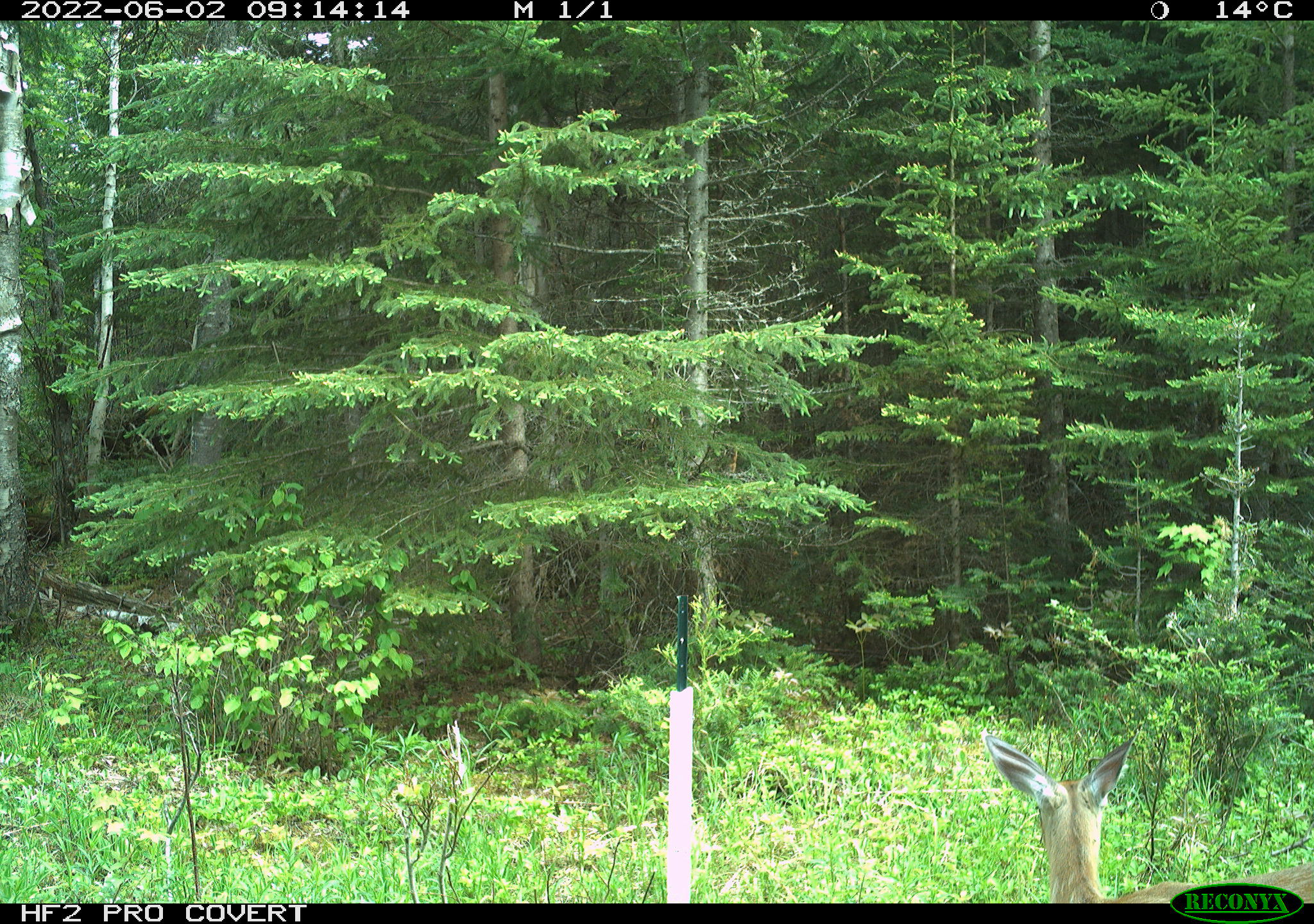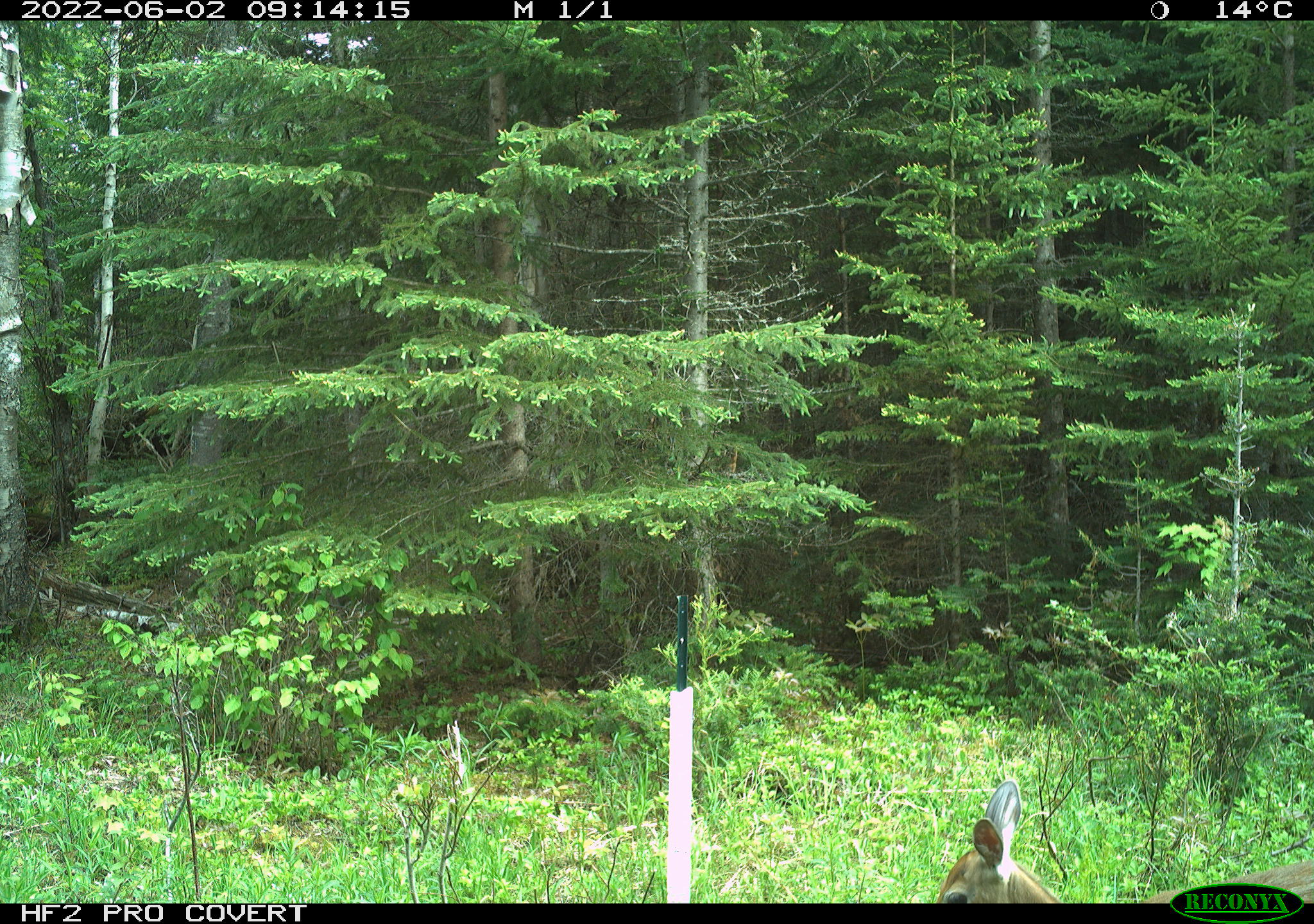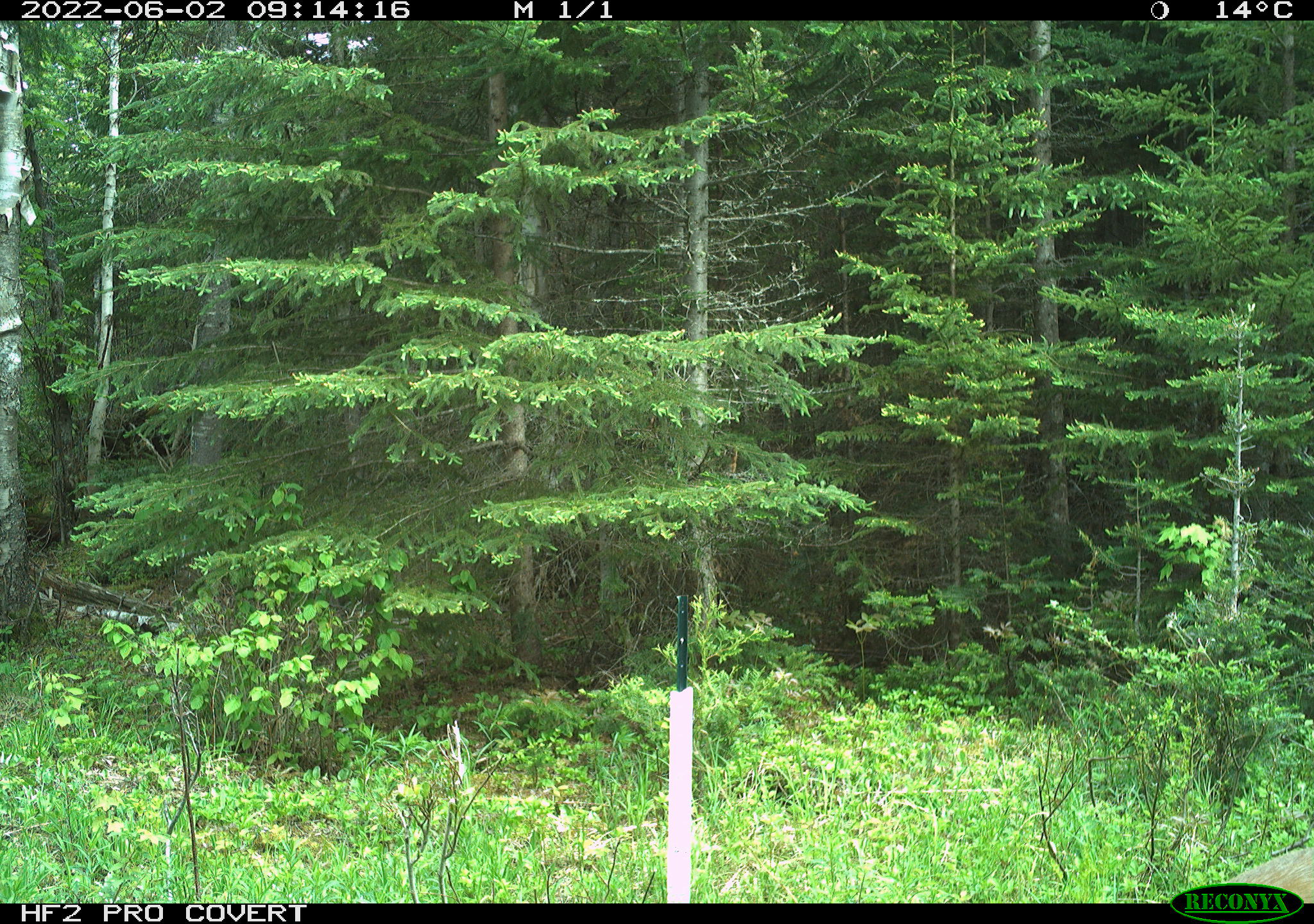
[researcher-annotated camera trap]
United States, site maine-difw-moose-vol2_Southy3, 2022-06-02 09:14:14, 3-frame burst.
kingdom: Animalia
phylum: Chordata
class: Mammalia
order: Artiodactyla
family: Cervidae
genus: Odocoileus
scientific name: Odocoileus virginianus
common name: white-tailed deer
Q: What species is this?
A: White-tailed deer (Odocoileus virginianus).